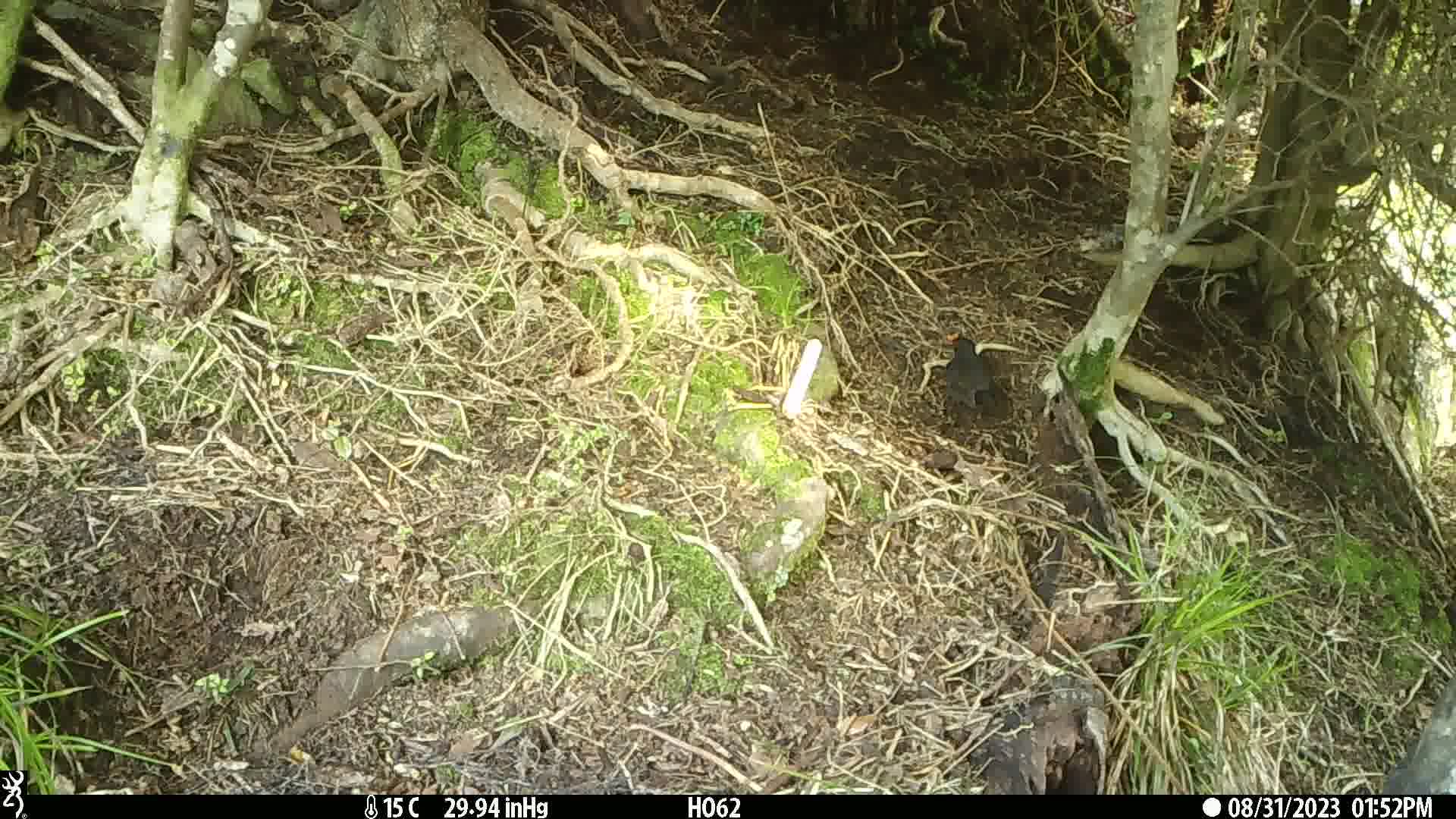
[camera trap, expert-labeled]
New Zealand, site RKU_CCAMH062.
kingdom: Animalia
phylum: Chordata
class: Aves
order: Passeriformes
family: Turdidae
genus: Turdus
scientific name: Turdus merula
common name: eurasian blackbird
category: blackbird